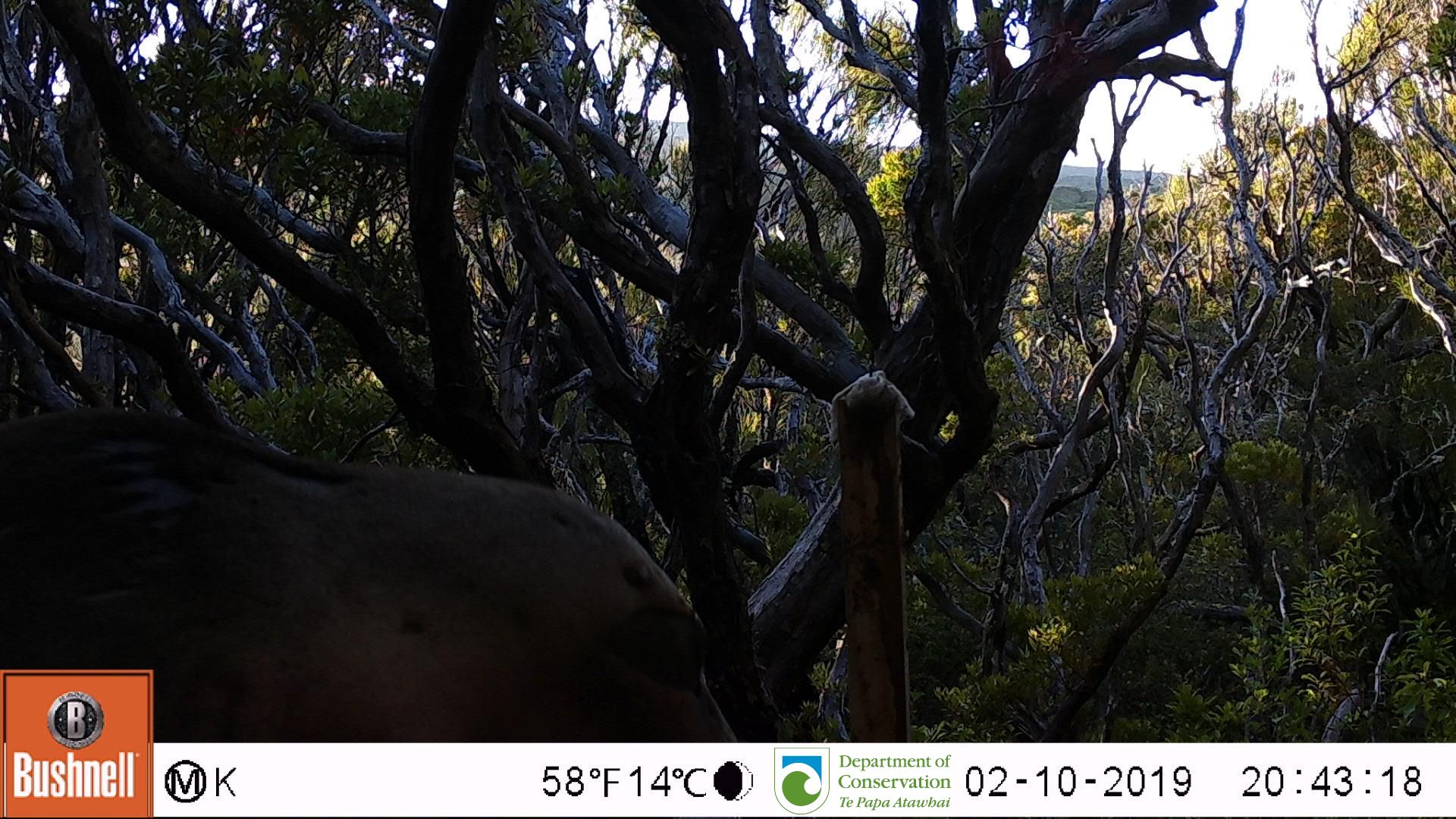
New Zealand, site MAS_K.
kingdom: Animalia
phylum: Chordata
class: Mammalia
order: Carnivora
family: Otariidae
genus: Phocarctos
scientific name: Phocarctos hookeri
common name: new zealand sea lion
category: sealion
Sealion (new zealand sea lion) (Phocarctos hookeri).